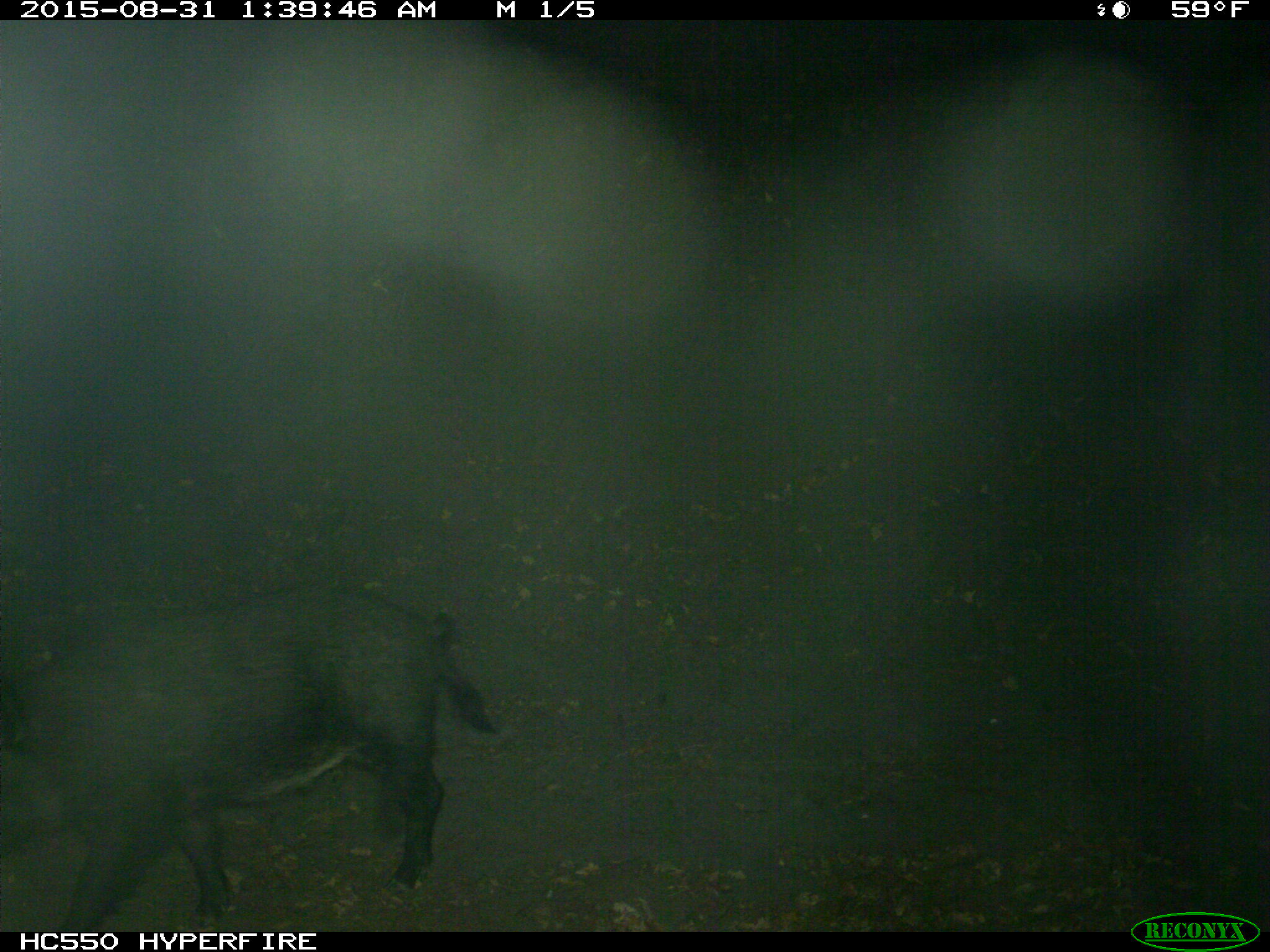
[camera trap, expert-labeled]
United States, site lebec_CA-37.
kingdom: Animalia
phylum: Chordata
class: Mammalia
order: Artiodactyla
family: Suidae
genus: Sus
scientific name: Sus scrofa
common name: wild boar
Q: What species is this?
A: Sus scrofa (wild boar).